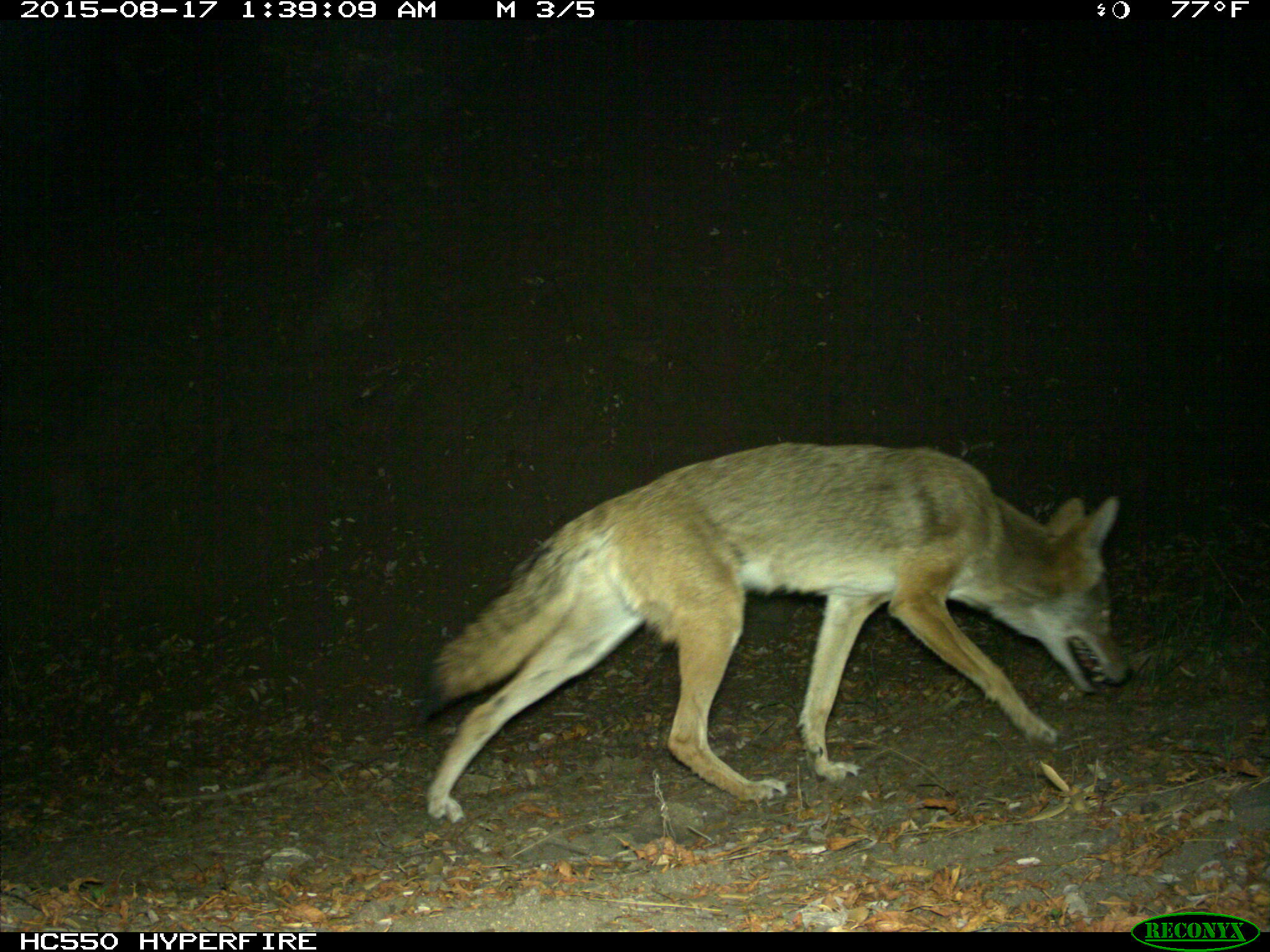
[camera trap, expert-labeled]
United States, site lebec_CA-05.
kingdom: Animalia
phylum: Chordata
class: Mammalia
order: Carnivora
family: Canidae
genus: Canis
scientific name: Canis latrans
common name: coyote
Canis latrans (coyote).